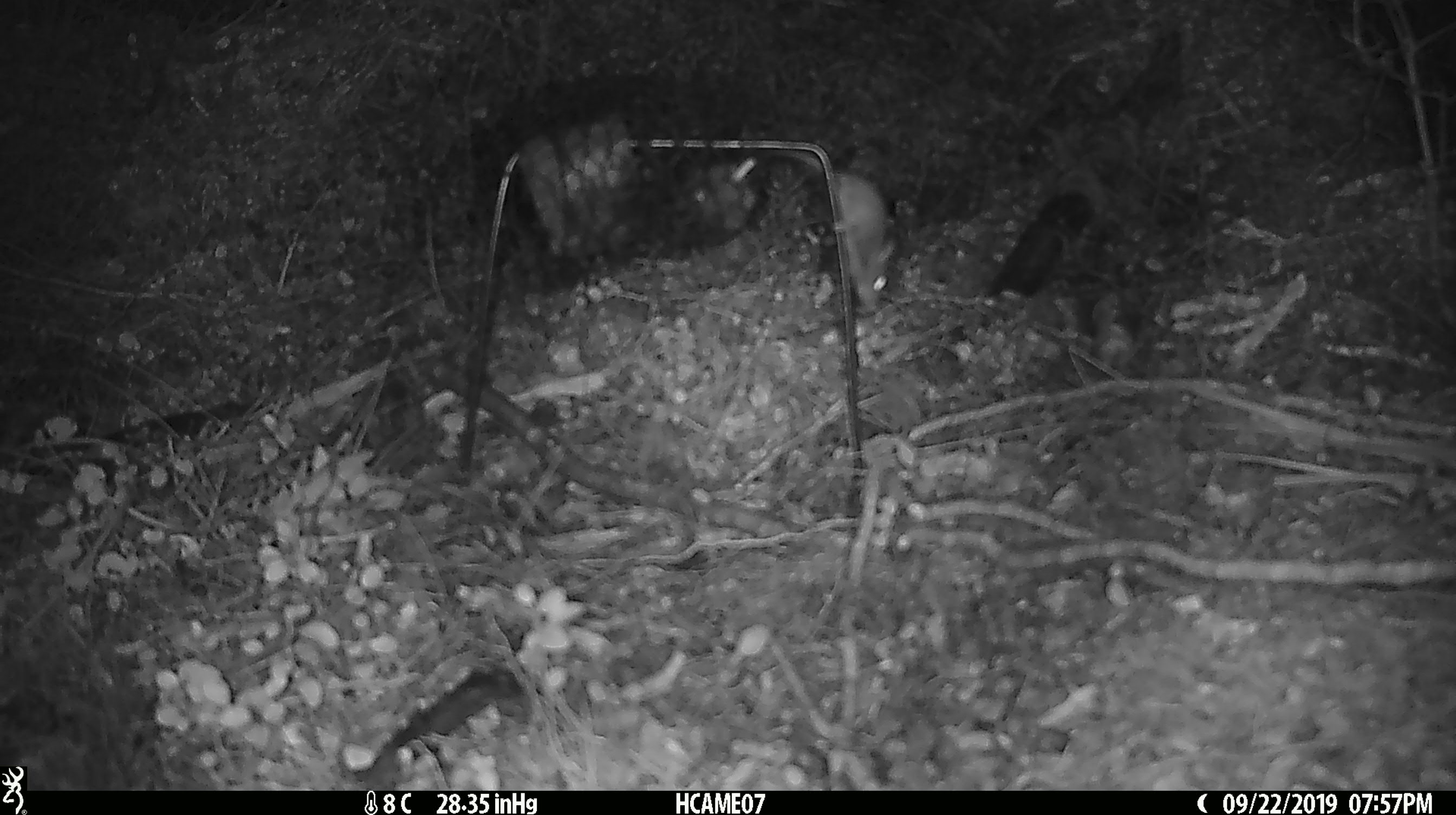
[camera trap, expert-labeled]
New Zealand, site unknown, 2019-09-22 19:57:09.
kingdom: Animalia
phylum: Chordata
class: Mammalia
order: Rodentia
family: Muridae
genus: Mus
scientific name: Mus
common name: mouse